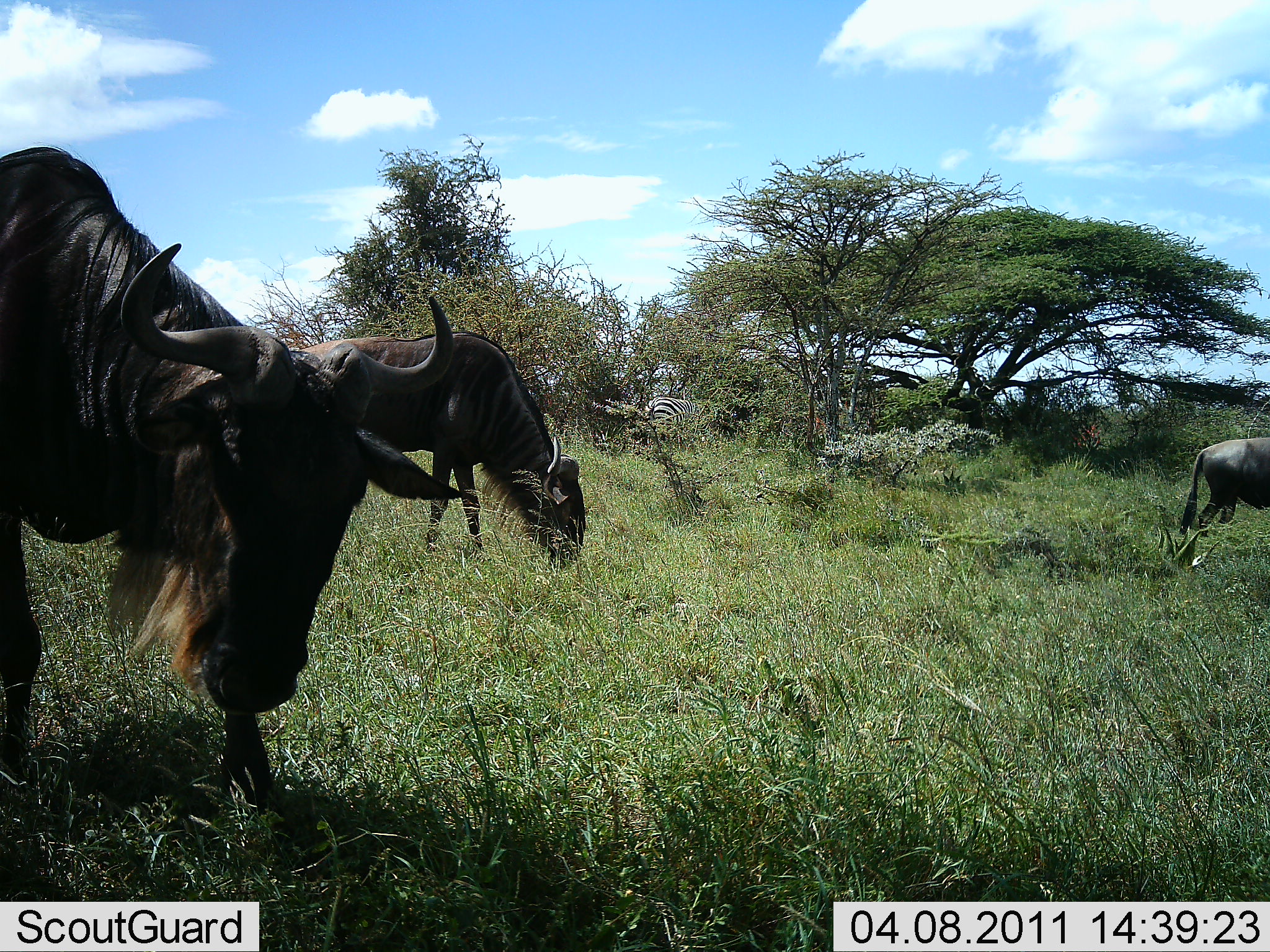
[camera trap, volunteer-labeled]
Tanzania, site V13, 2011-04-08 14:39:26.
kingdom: Animalia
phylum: Chordata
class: Mammalia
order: Artiodactyla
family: Bovidae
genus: Connochaetes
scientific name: Connochaetes taurinus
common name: blue wildebeest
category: wildebeest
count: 3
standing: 48%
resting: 0%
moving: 24%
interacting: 0%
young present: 0%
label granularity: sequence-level